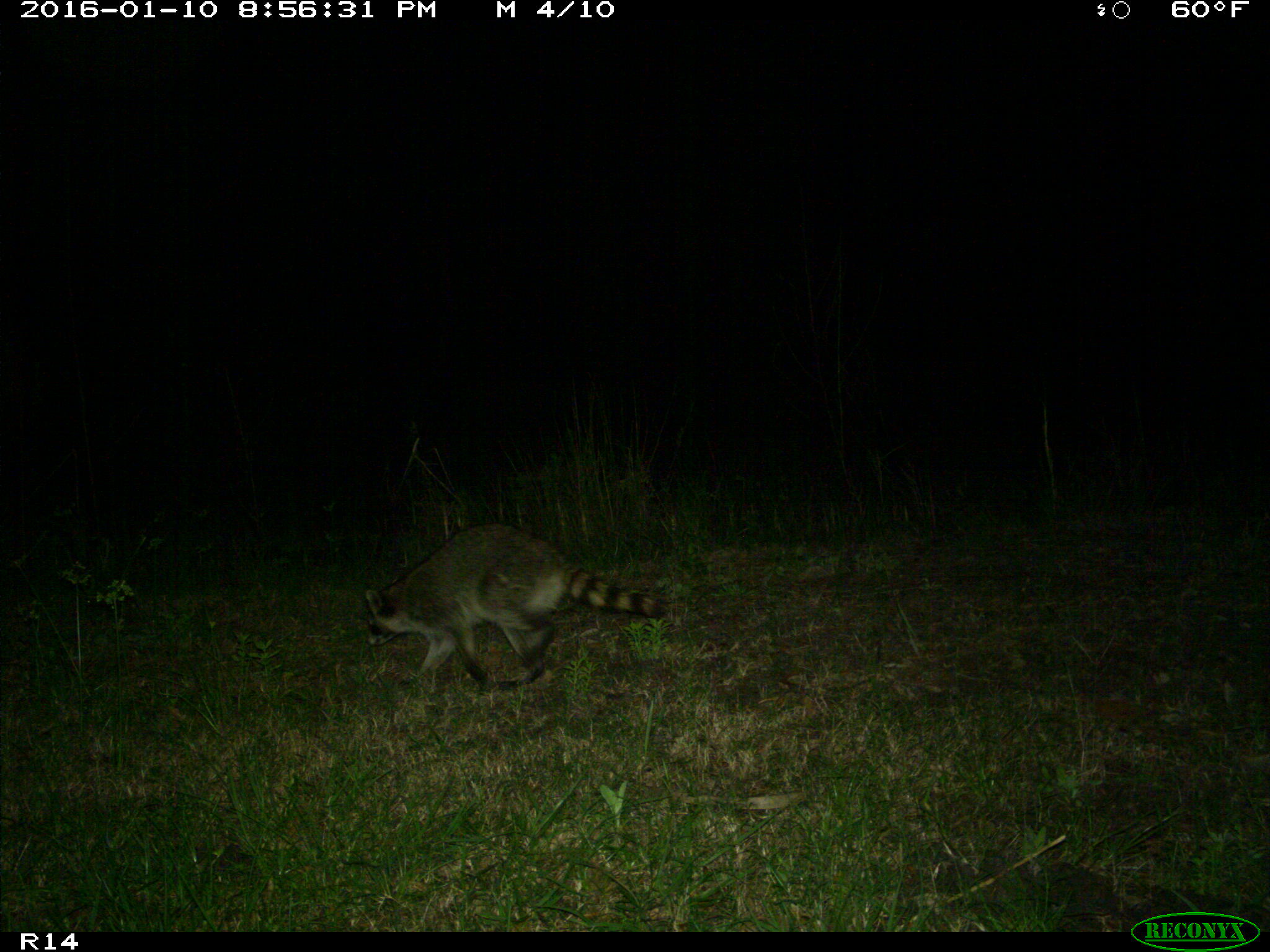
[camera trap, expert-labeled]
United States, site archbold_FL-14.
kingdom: Animalia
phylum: Chordata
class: Mammalia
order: Carnivora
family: Procyonidae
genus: Procyon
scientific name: Procyon lotor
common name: common raccoon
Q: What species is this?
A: Procyon lotor (common raccoon).